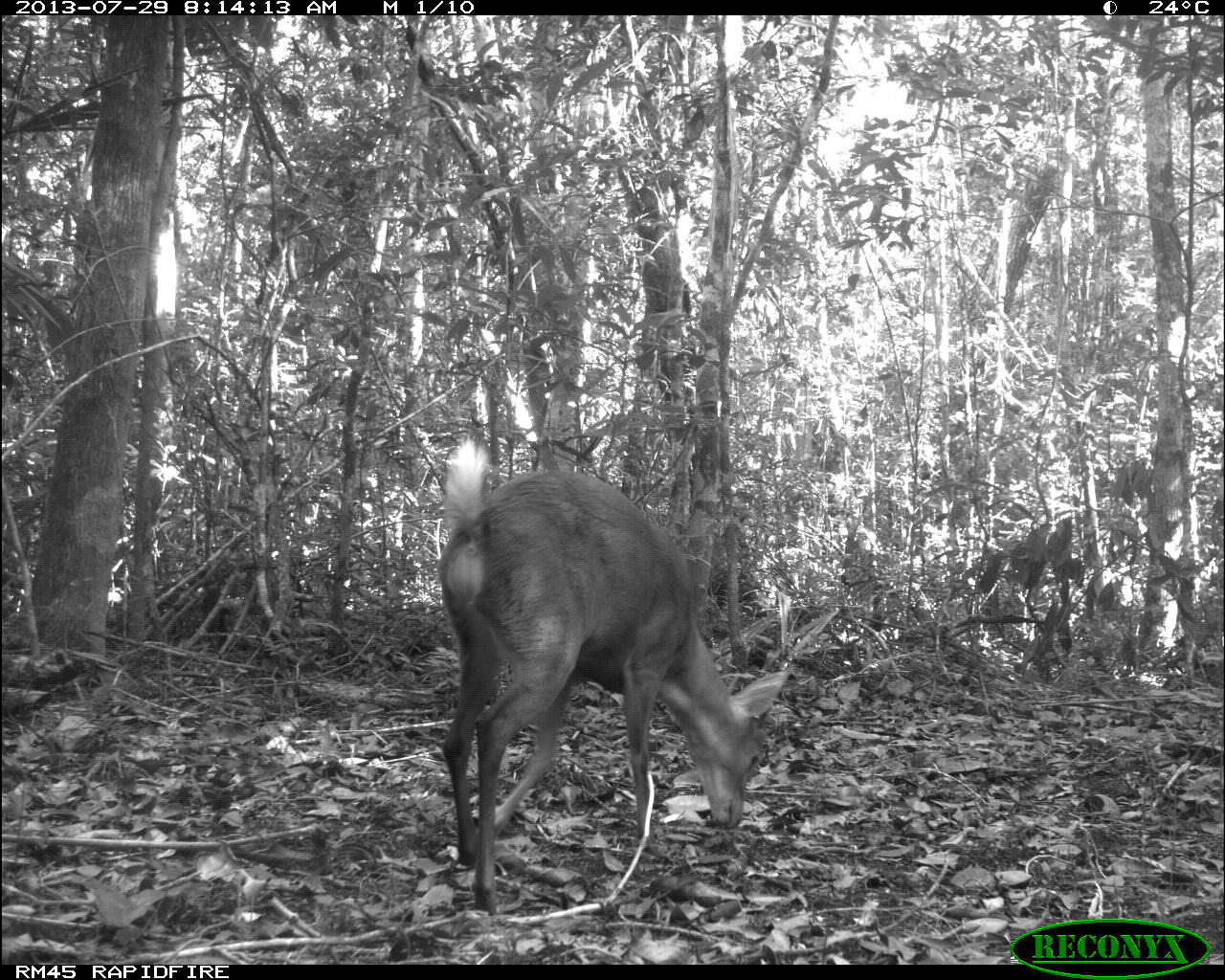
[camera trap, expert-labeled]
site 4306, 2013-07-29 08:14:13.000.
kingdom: Animalia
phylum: Chordata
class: Mammalia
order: Artiodactyla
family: Cervidae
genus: Mazama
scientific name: Mazama temama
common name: central american red brocket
Mazama temama (central american red brocket), count 1, sex male.